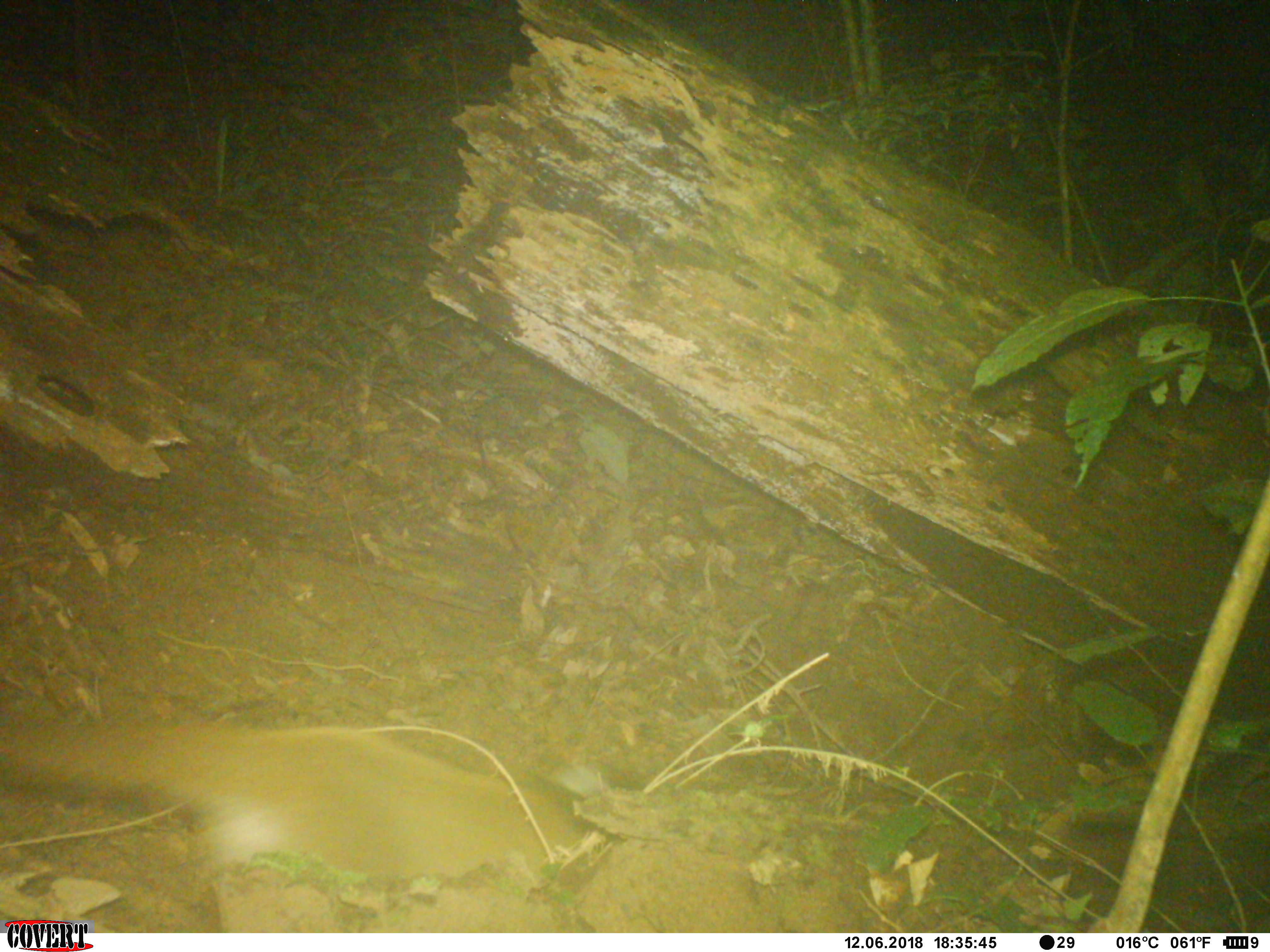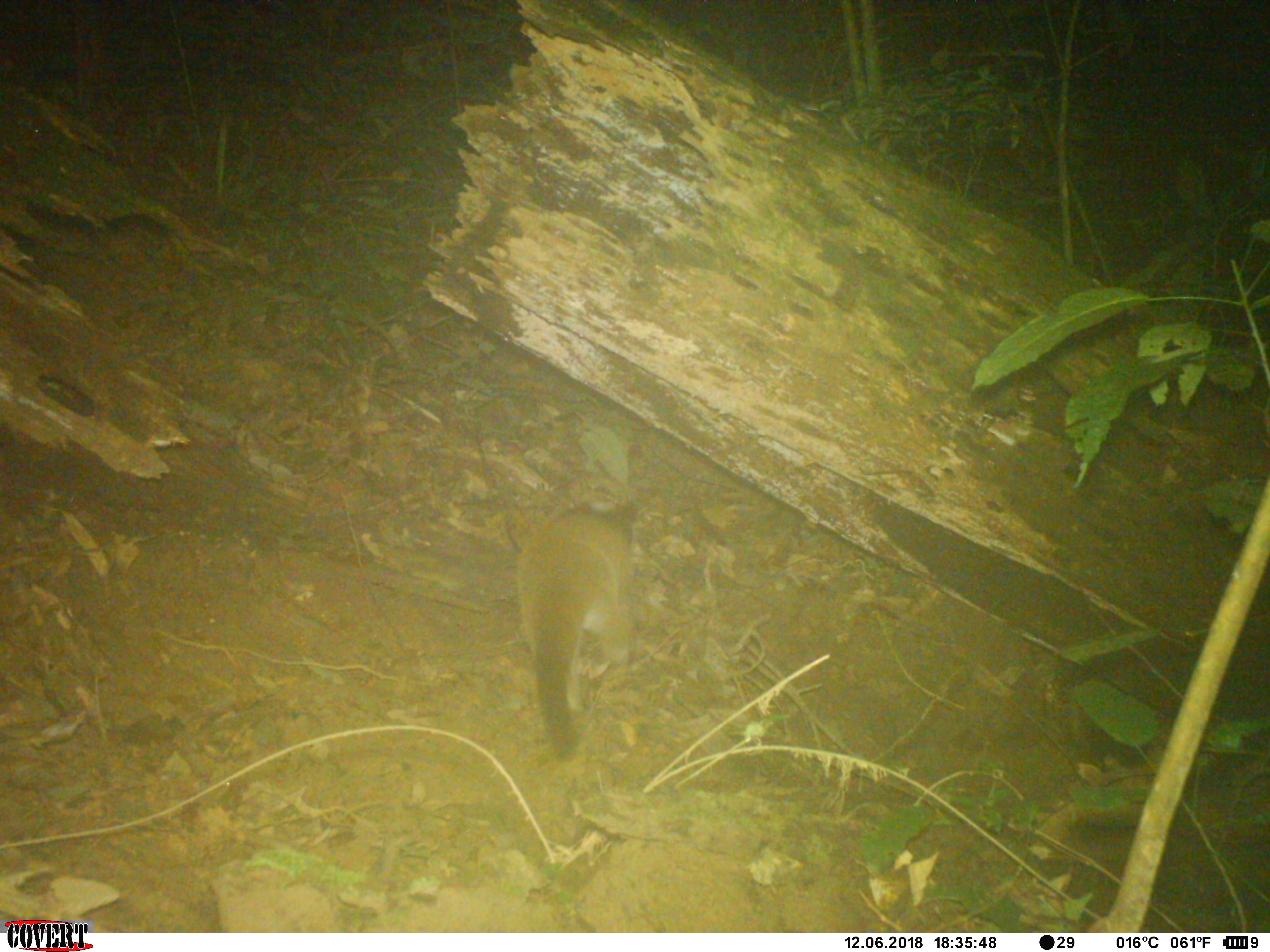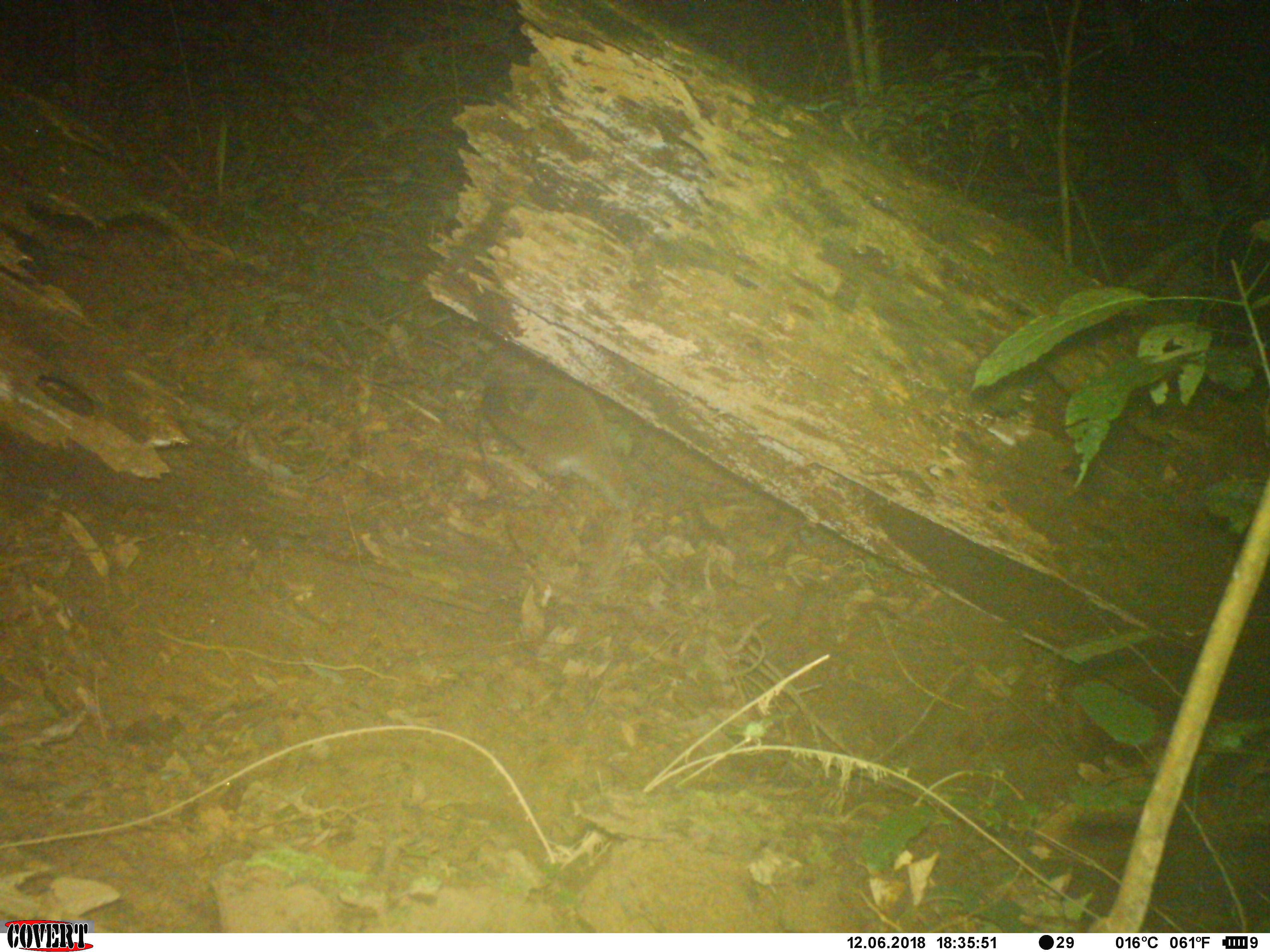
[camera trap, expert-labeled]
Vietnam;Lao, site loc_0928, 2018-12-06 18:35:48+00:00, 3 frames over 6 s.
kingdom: Animalia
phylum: Chordata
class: Mammalia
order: Carnivora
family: Viverridae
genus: Paguma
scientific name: Paguma larvata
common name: masked palm civet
Masked palm civet (Paguma larvata). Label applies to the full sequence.